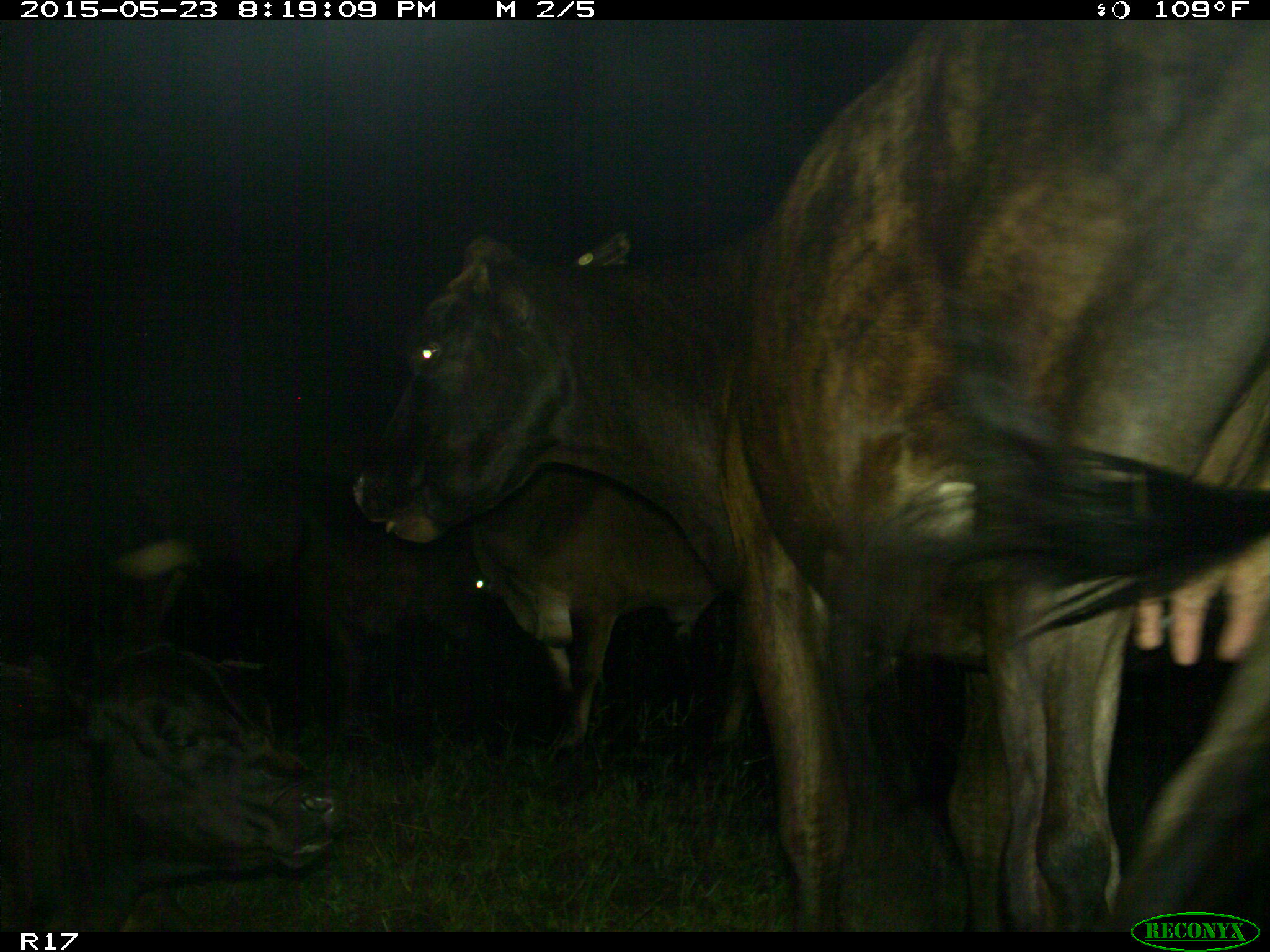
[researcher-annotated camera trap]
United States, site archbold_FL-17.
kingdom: Animalia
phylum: Chordata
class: Mammalia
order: Artiodactyla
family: Bovidae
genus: Bos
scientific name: Bos taurus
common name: domestic cow